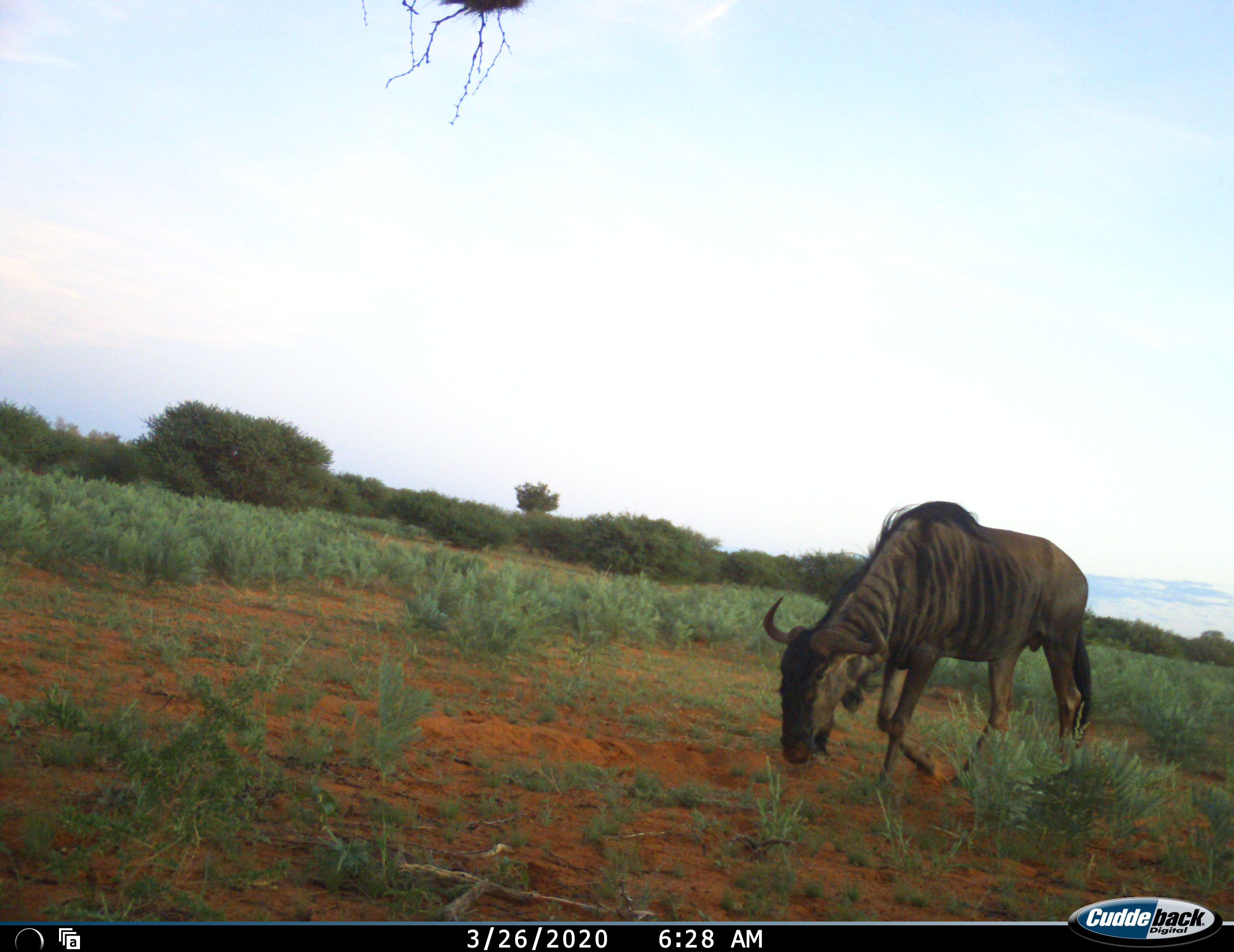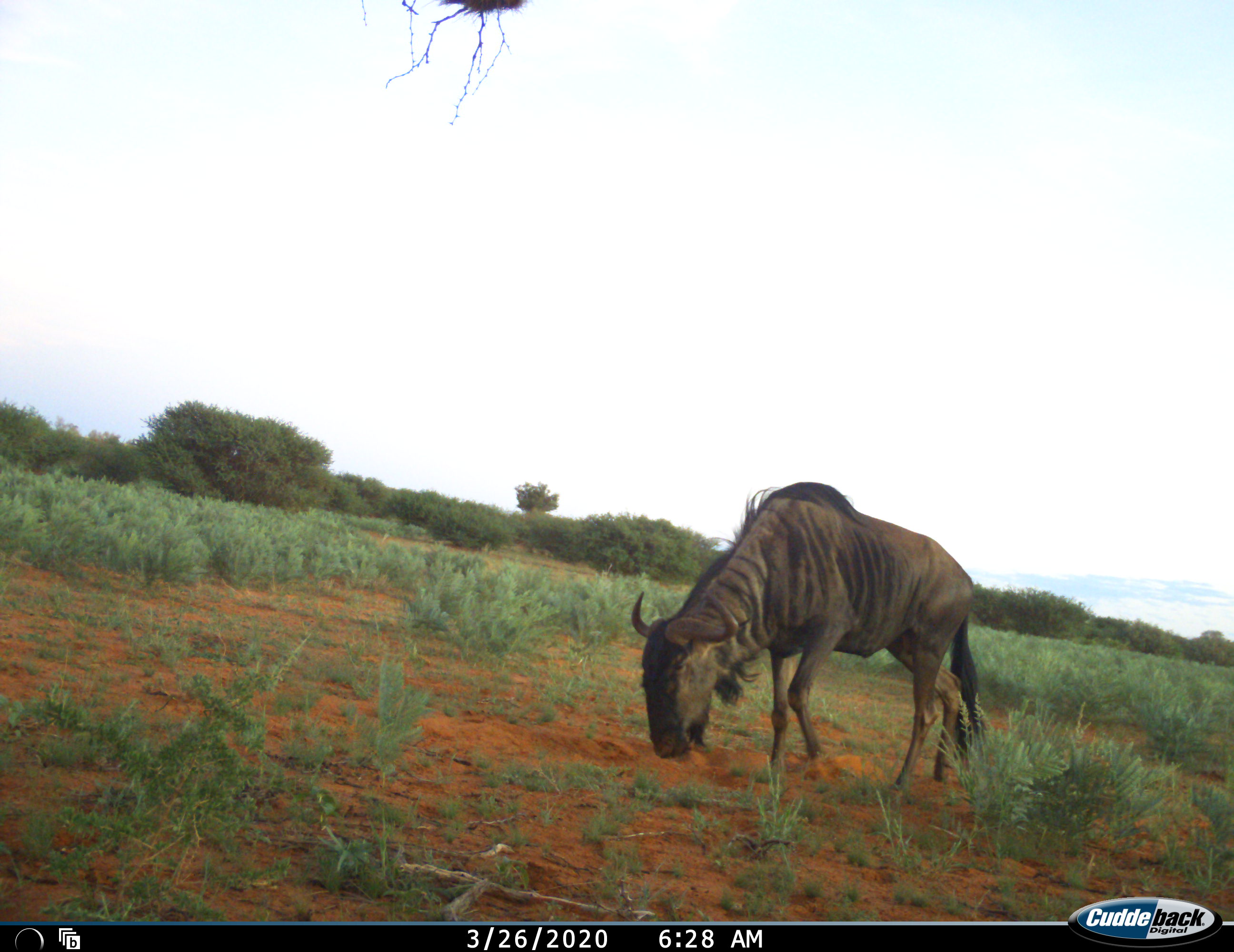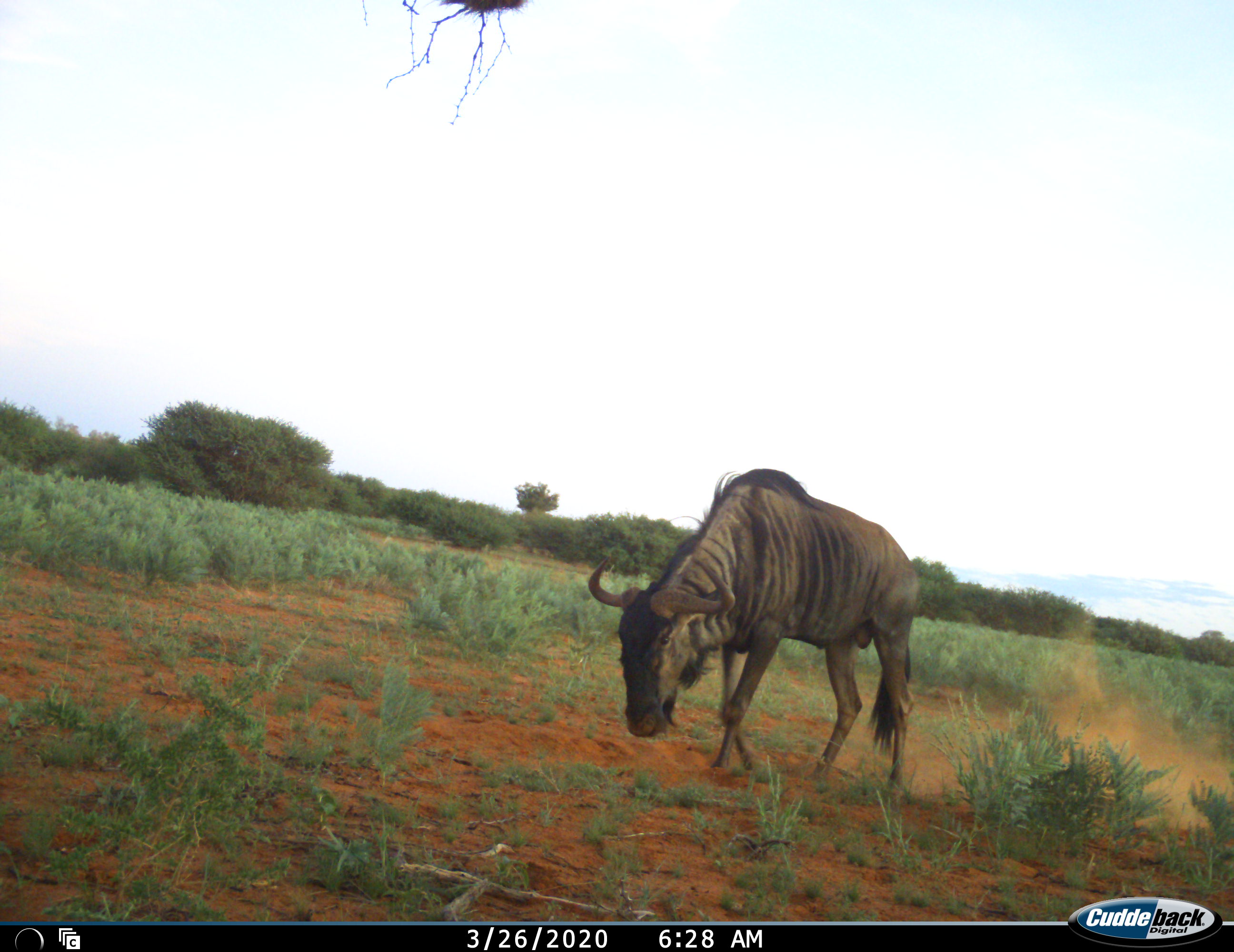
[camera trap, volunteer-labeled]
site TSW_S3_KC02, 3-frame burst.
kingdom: Animalia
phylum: Chordata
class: Mammalia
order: Artiodactyla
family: Bovidae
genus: Connochaetes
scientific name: Connochaetes taurinus taurinus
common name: blue wildebeest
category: wildebeestblue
Wildebeestblue (blue wildebeest) (Connochaetes taurinus taurinus), count 1. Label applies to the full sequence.